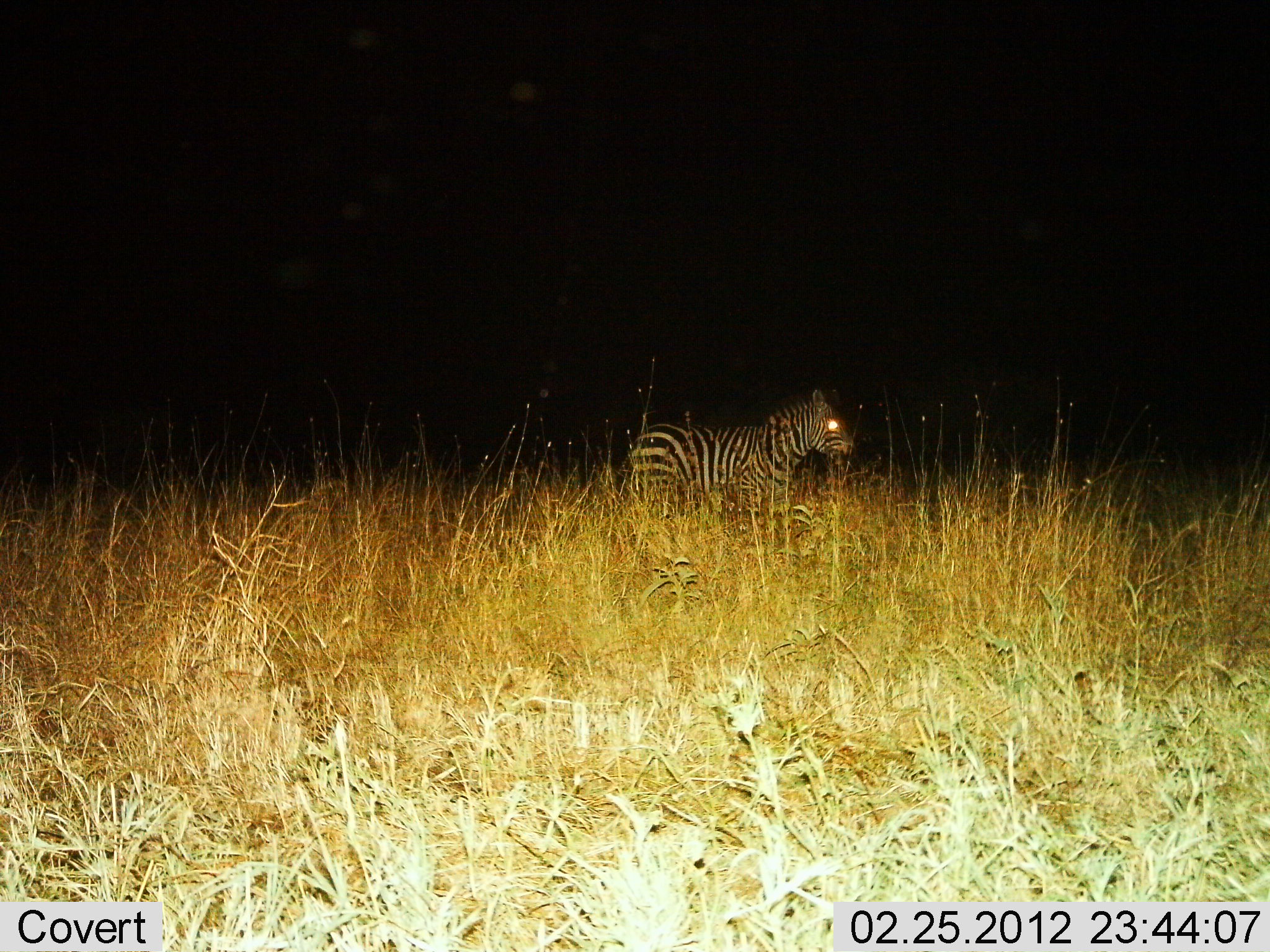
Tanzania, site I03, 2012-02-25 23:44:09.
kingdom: Animalia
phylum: Chordata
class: Mammalia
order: Perissodactyla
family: Equidae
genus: Equus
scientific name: Equus quagga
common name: plains zebra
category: zebra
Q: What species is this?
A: Zebra (plains zebra) (Equus quagga).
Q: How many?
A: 1.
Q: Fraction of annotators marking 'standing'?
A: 84%.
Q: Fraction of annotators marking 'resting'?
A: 0%.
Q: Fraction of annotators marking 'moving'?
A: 16%.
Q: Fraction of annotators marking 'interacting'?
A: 0%.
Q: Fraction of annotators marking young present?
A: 5%.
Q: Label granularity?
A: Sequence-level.